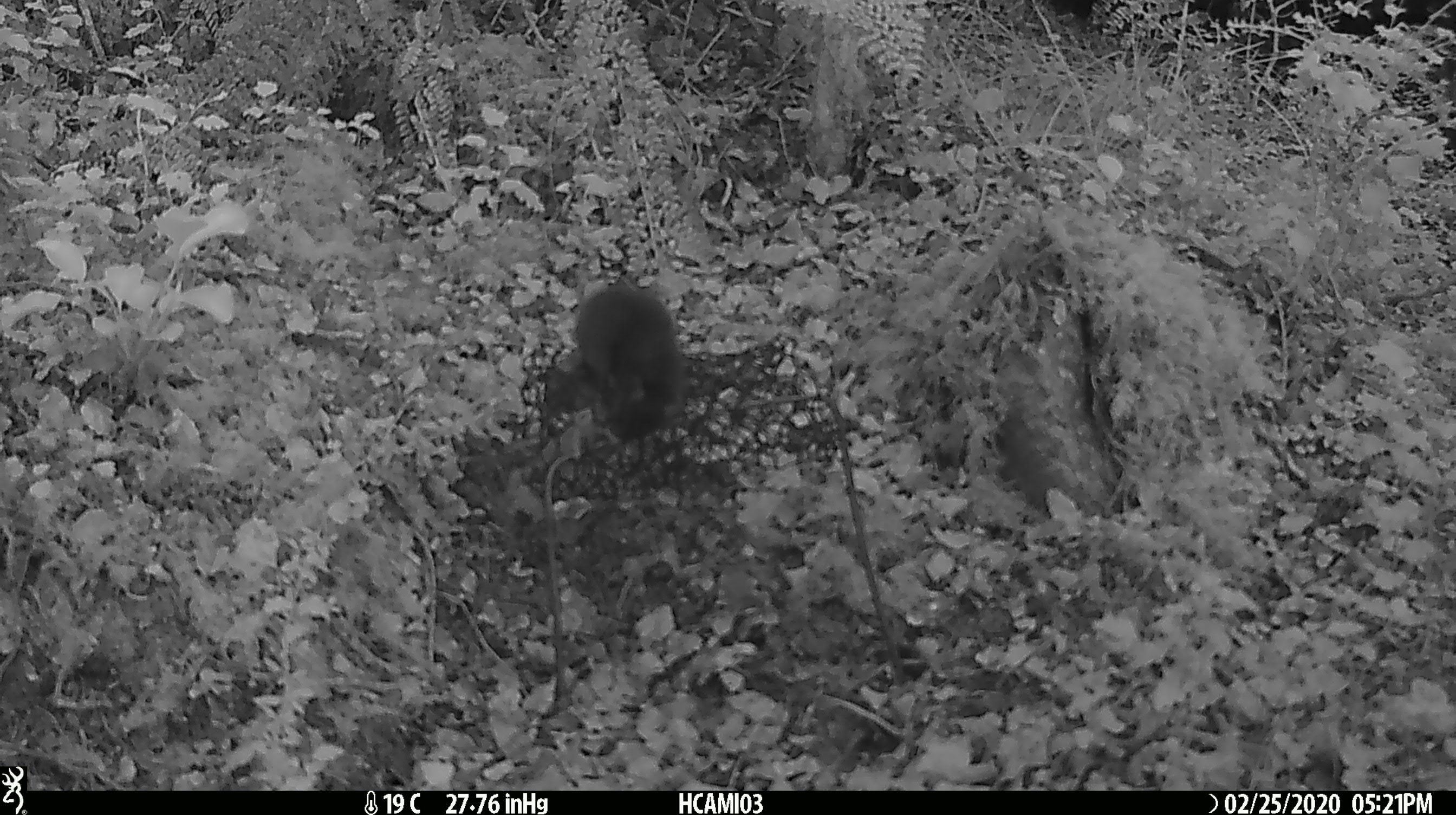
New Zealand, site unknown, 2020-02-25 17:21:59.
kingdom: Animalia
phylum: Chordata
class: Mammalia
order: Rodentia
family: Muridae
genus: Mus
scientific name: Mus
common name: mouse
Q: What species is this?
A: Mouse (Mus).